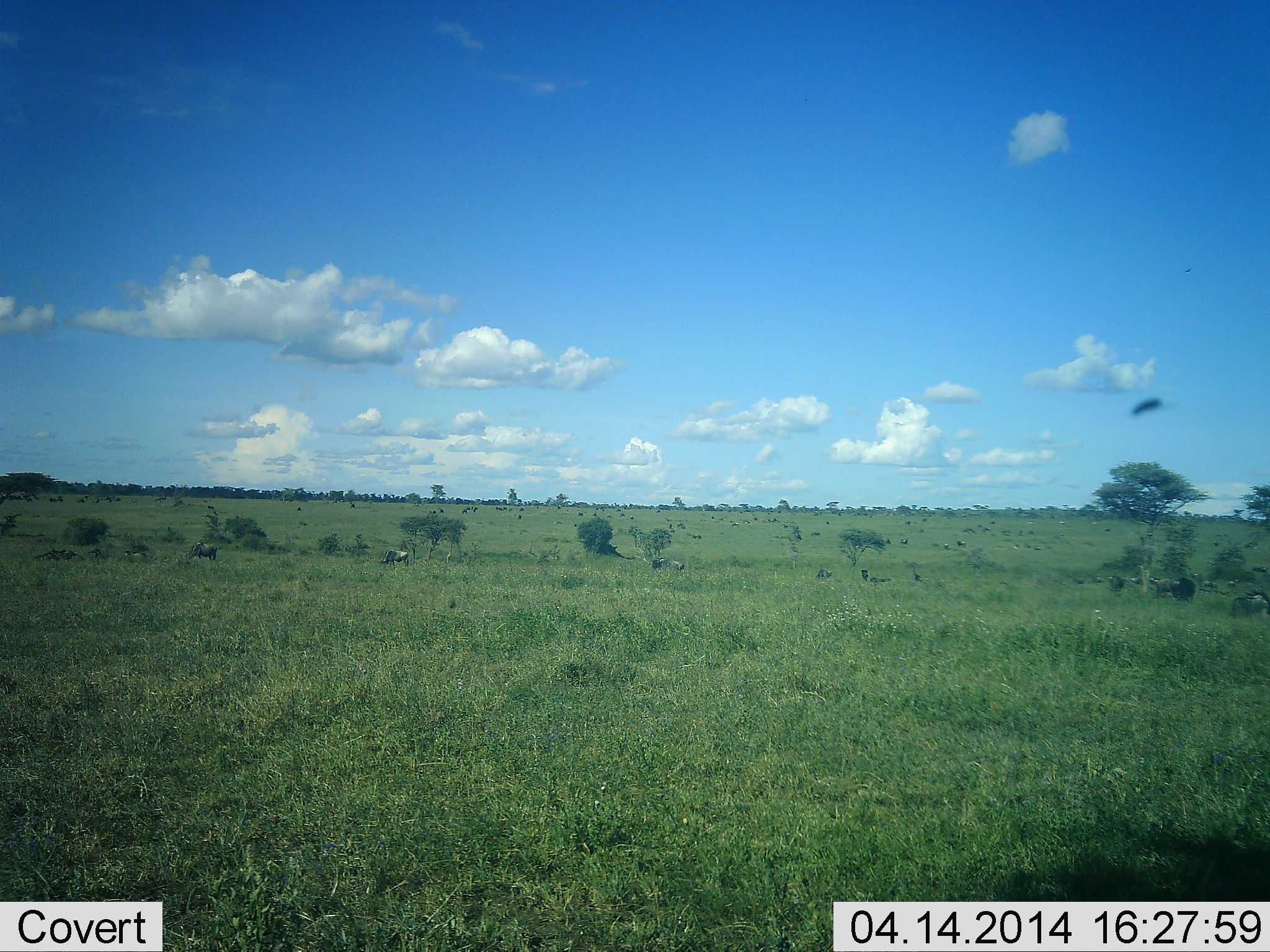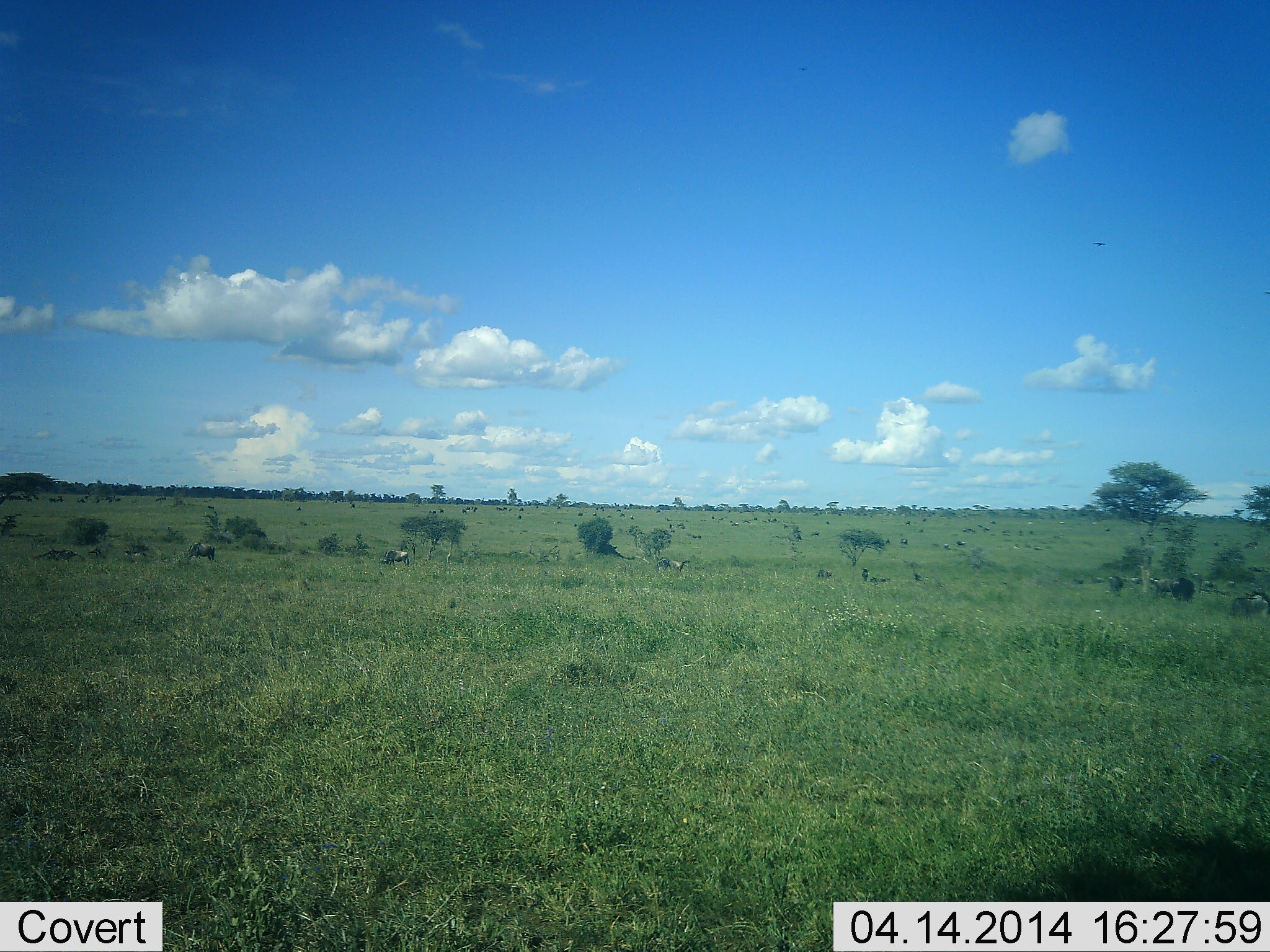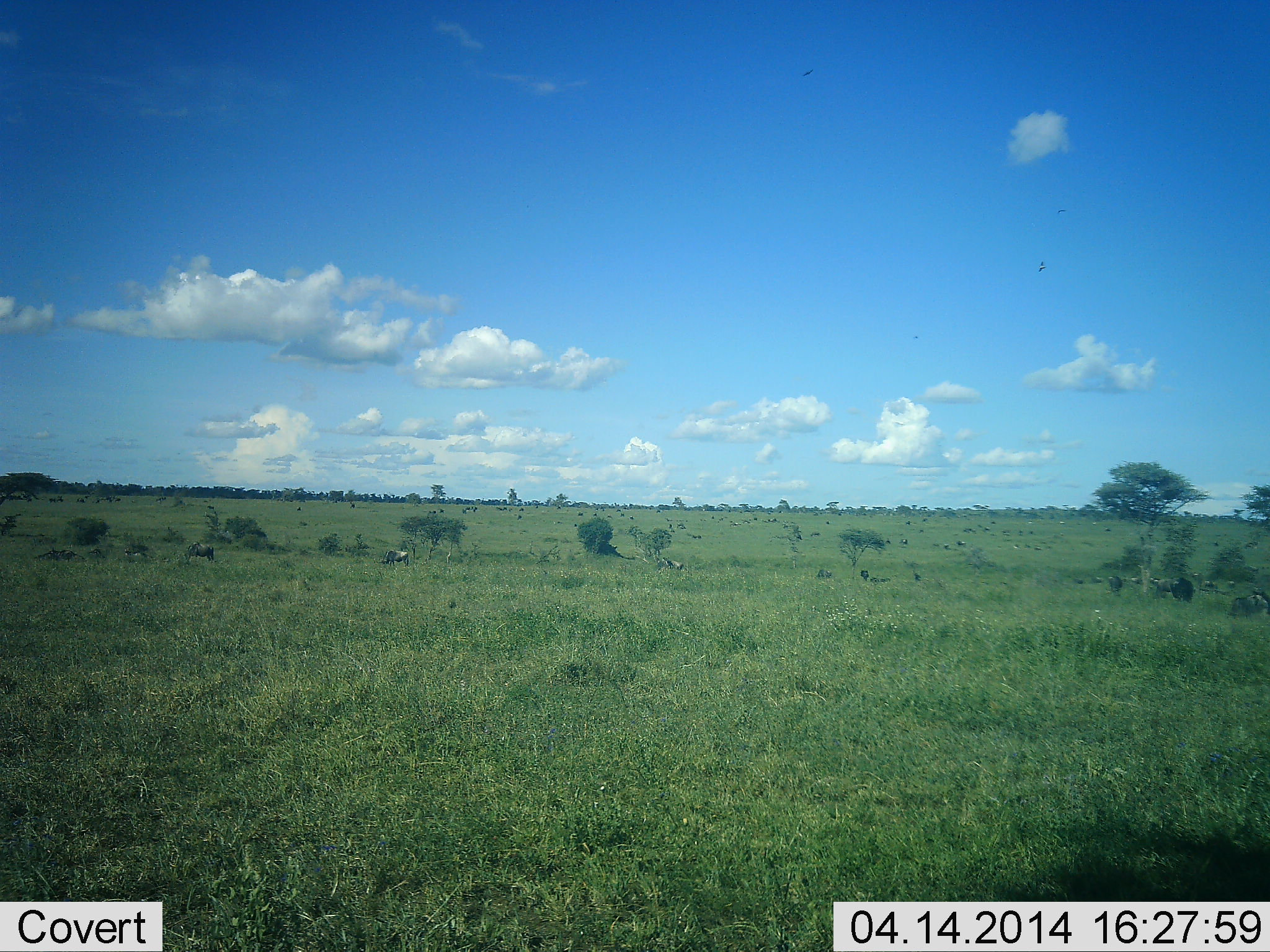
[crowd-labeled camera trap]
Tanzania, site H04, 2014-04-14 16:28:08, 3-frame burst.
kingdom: Animalia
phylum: Chordata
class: Aves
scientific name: Aves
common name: bird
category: otherbird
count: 1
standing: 0%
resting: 0%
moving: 100%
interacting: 0%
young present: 0%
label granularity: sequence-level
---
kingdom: Animalia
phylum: Chordata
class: Mammalia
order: Artiodactyla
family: Bovidae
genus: Connochaetes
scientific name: Connochaetes taurinus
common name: blue wildebeest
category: wildebeest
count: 11-50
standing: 50%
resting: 11%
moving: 33%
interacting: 0%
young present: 0%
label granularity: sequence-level